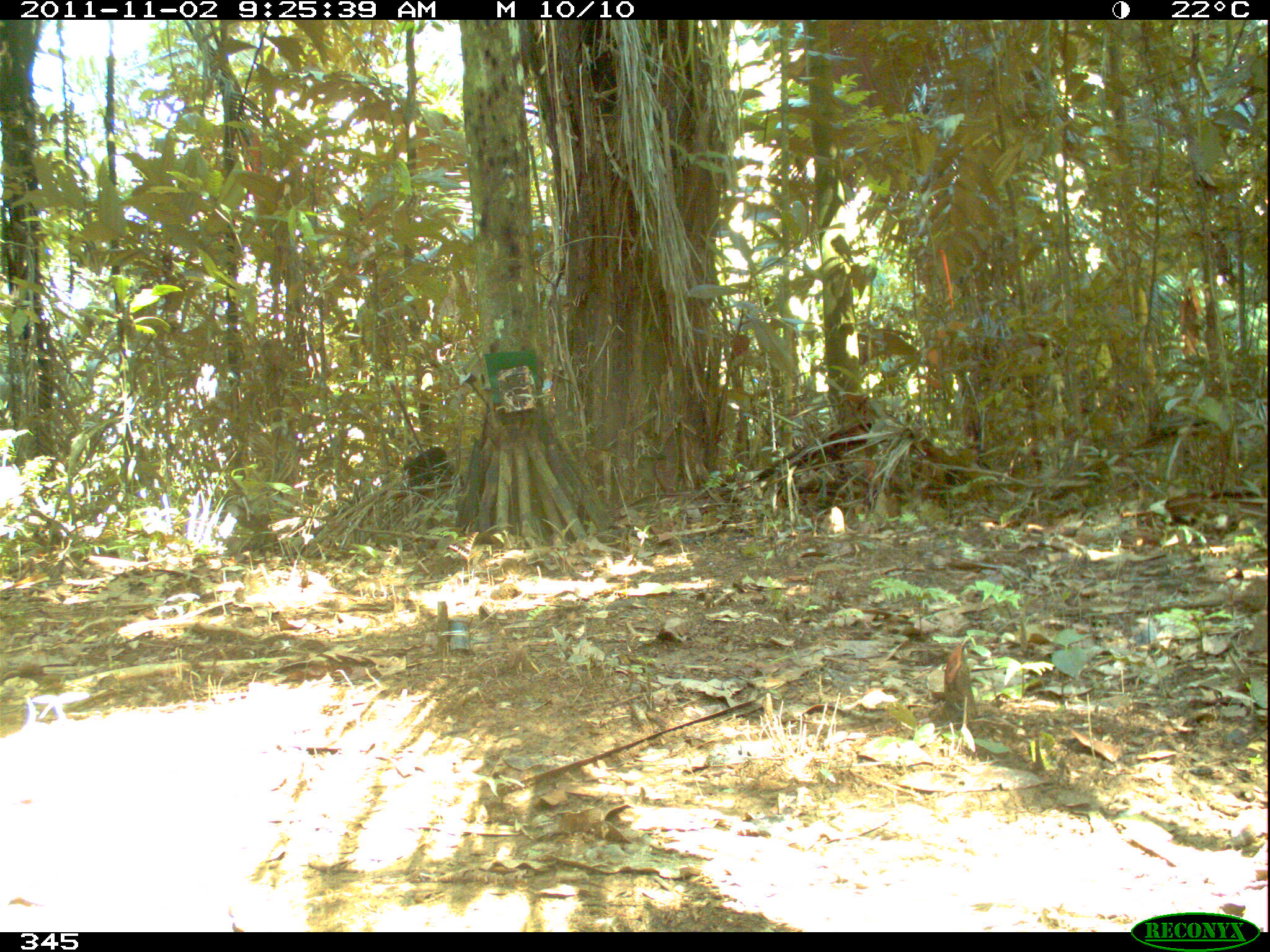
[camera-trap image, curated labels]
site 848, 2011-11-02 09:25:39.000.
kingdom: Animalia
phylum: Chordata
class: Aves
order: Gruiformes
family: Psophiidae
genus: Psophia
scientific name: Psophia leucoptera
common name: pale-winged trumpeter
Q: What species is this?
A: Psophia leucoptera (pale-winged trumpeter).